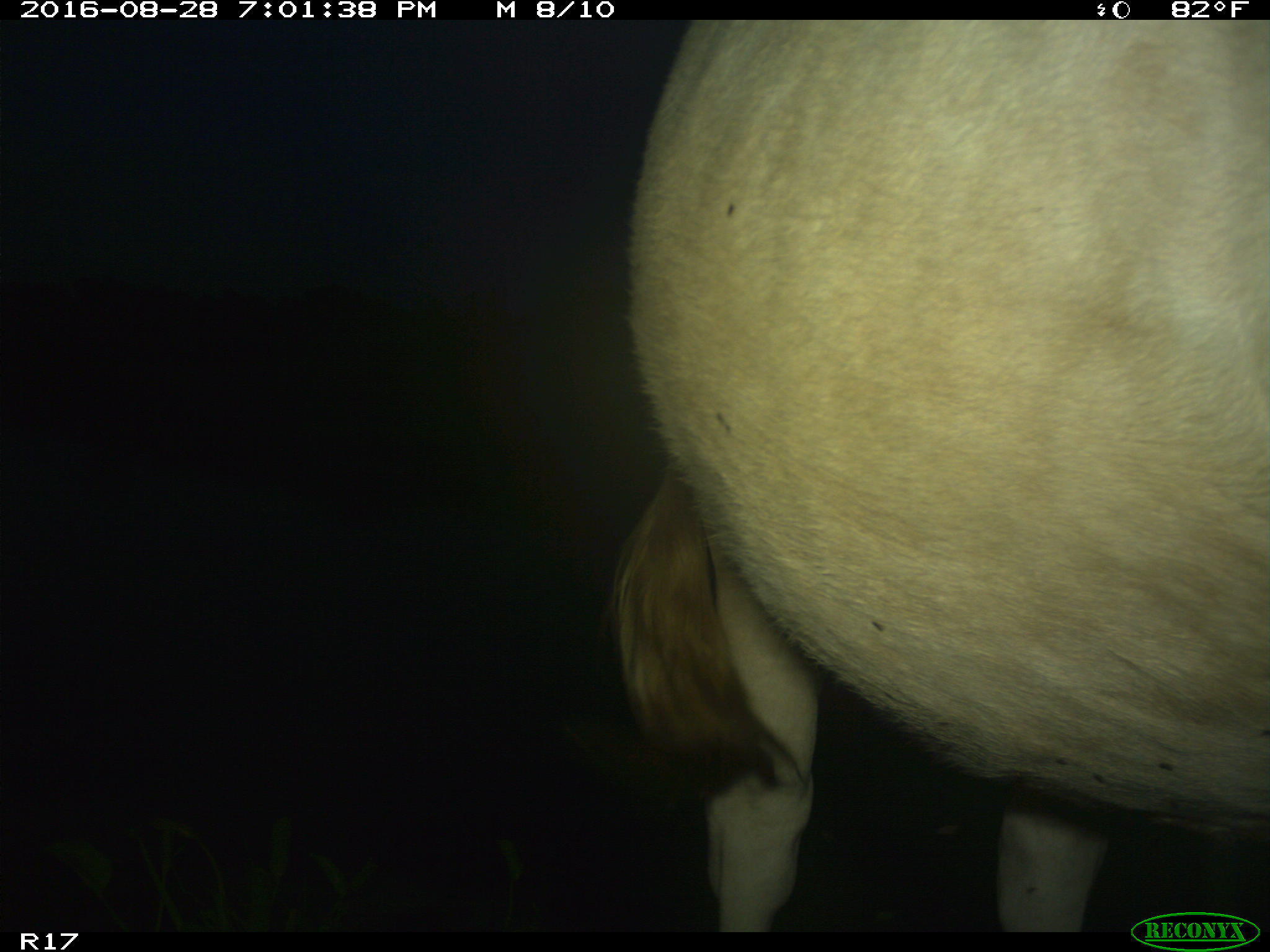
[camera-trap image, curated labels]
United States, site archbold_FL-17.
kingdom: Animalia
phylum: Chordata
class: Mammalia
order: Artiodactyla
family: Bovidae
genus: Bos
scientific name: Bos taurus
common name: domestic cow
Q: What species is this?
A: Bos taurus (domestic cow).